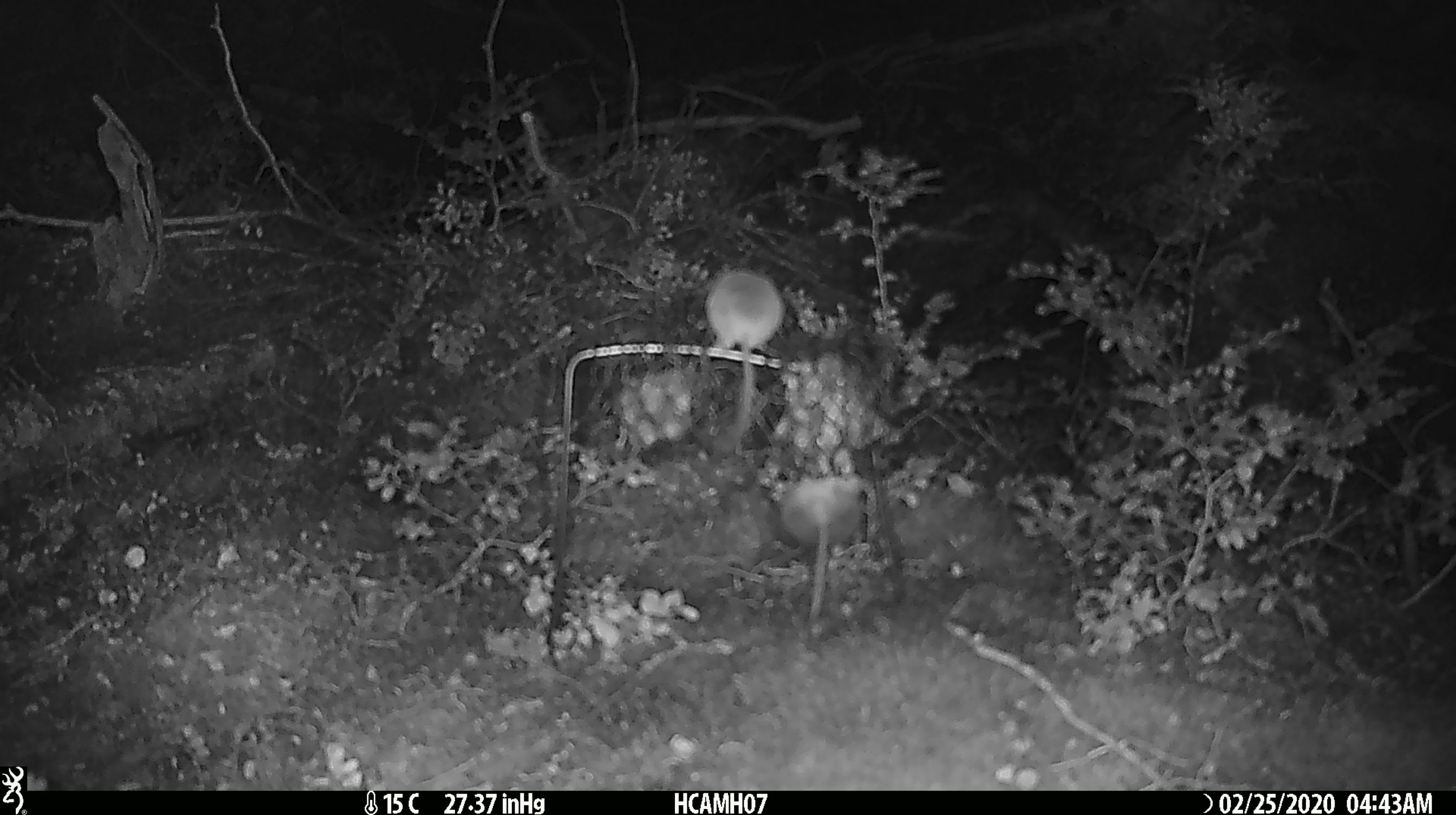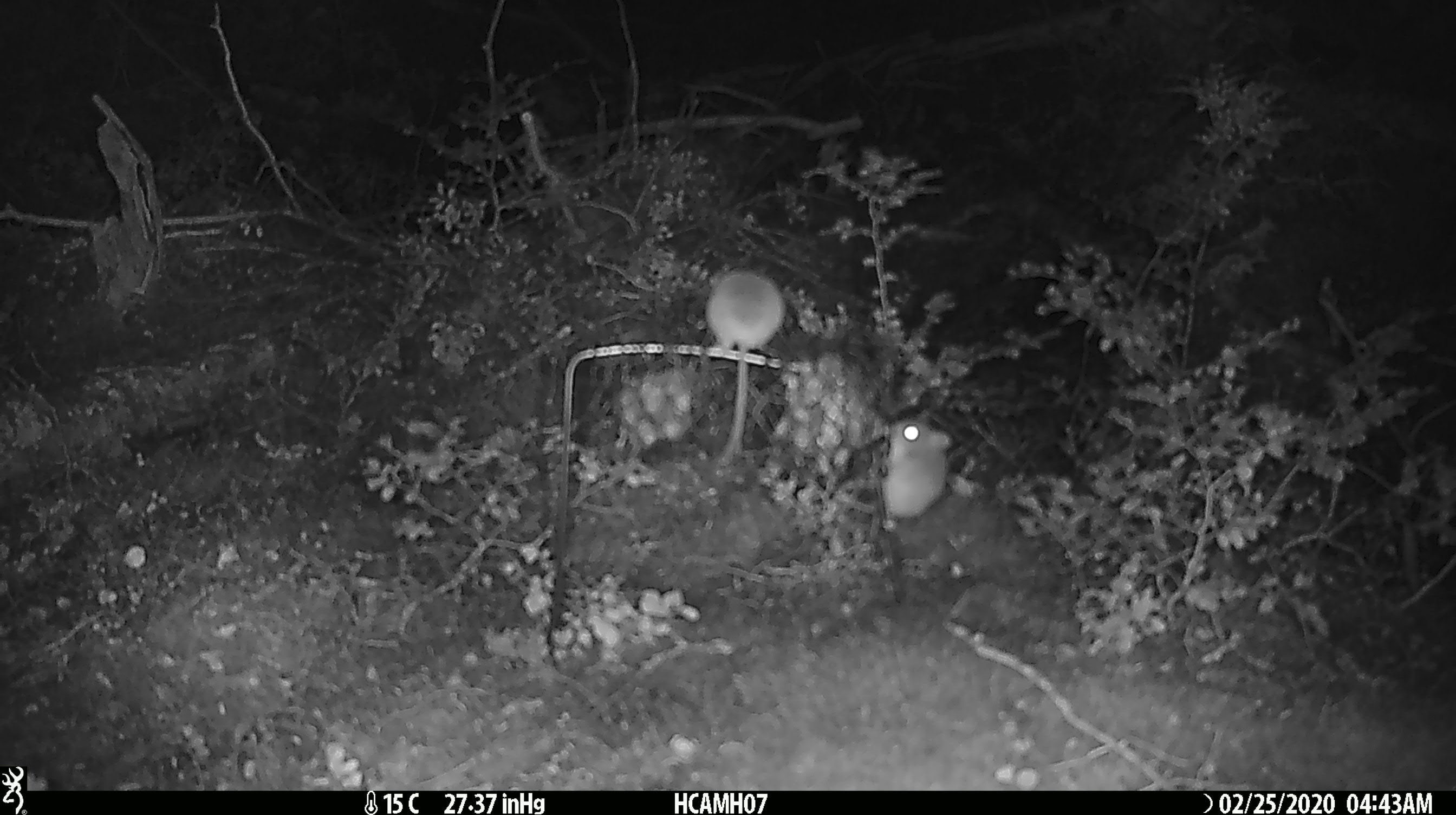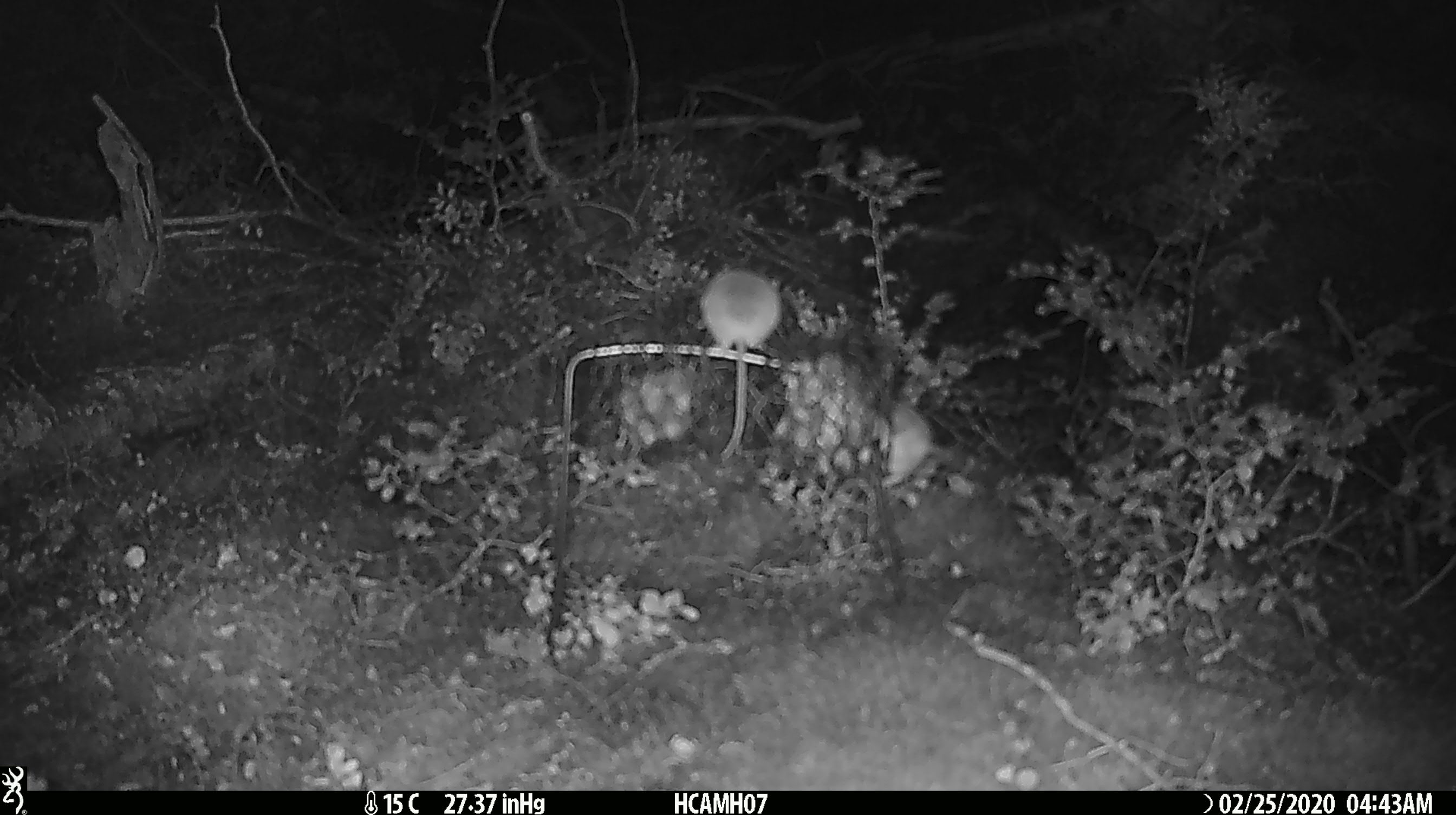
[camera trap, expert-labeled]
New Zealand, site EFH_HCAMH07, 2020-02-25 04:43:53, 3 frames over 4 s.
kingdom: Animalia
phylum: Chordata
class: Mammalia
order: Rodentia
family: Muridae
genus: Mus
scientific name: Mus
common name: mouse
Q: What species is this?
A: Mouse (Mus).